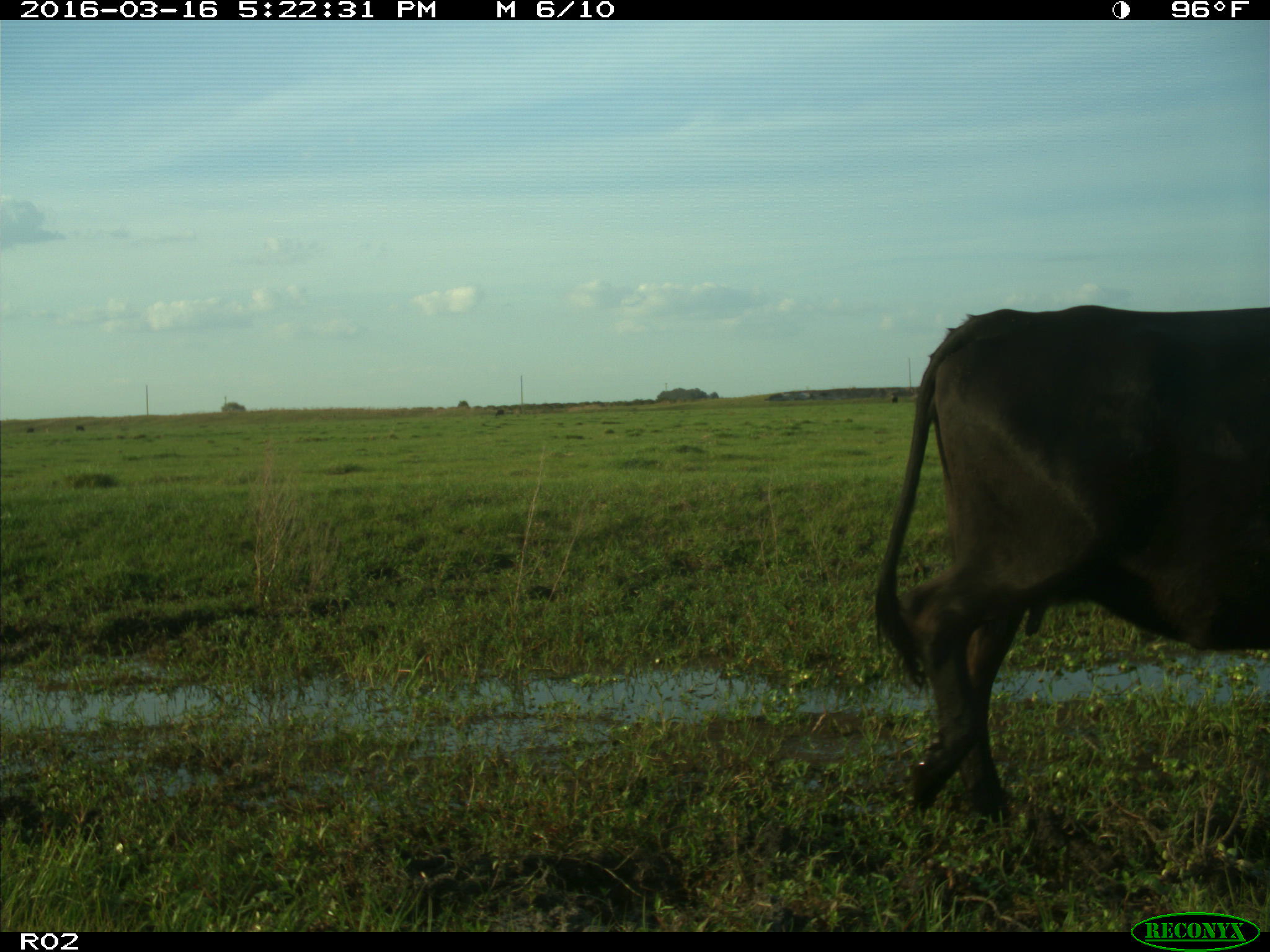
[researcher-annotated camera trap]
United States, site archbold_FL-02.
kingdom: Animalia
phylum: Chordata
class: Mammalia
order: Artiodactyla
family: Bovidae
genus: Bos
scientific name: Bos taurus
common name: domestic cow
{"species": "Bos taurus (domestic cow)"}